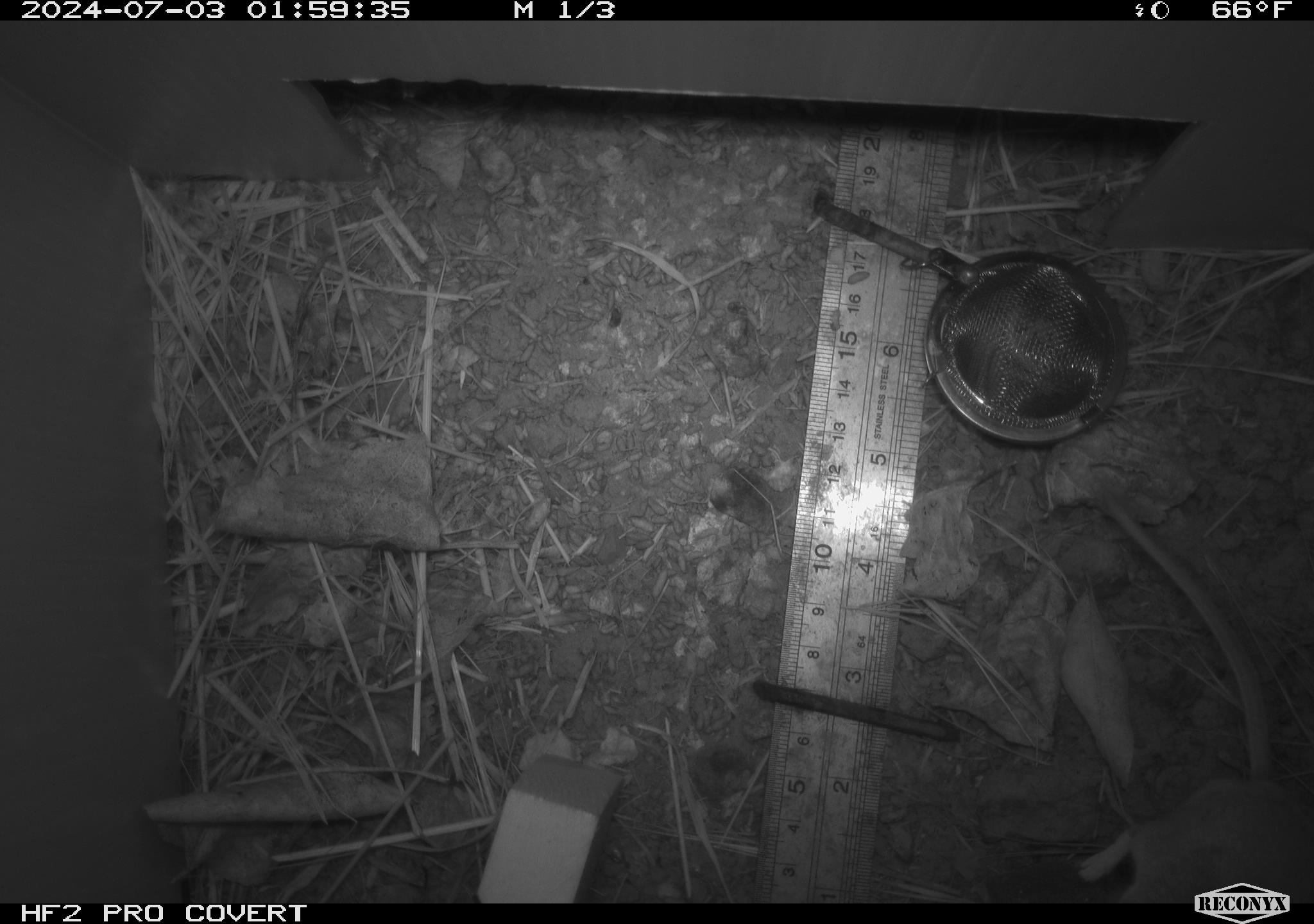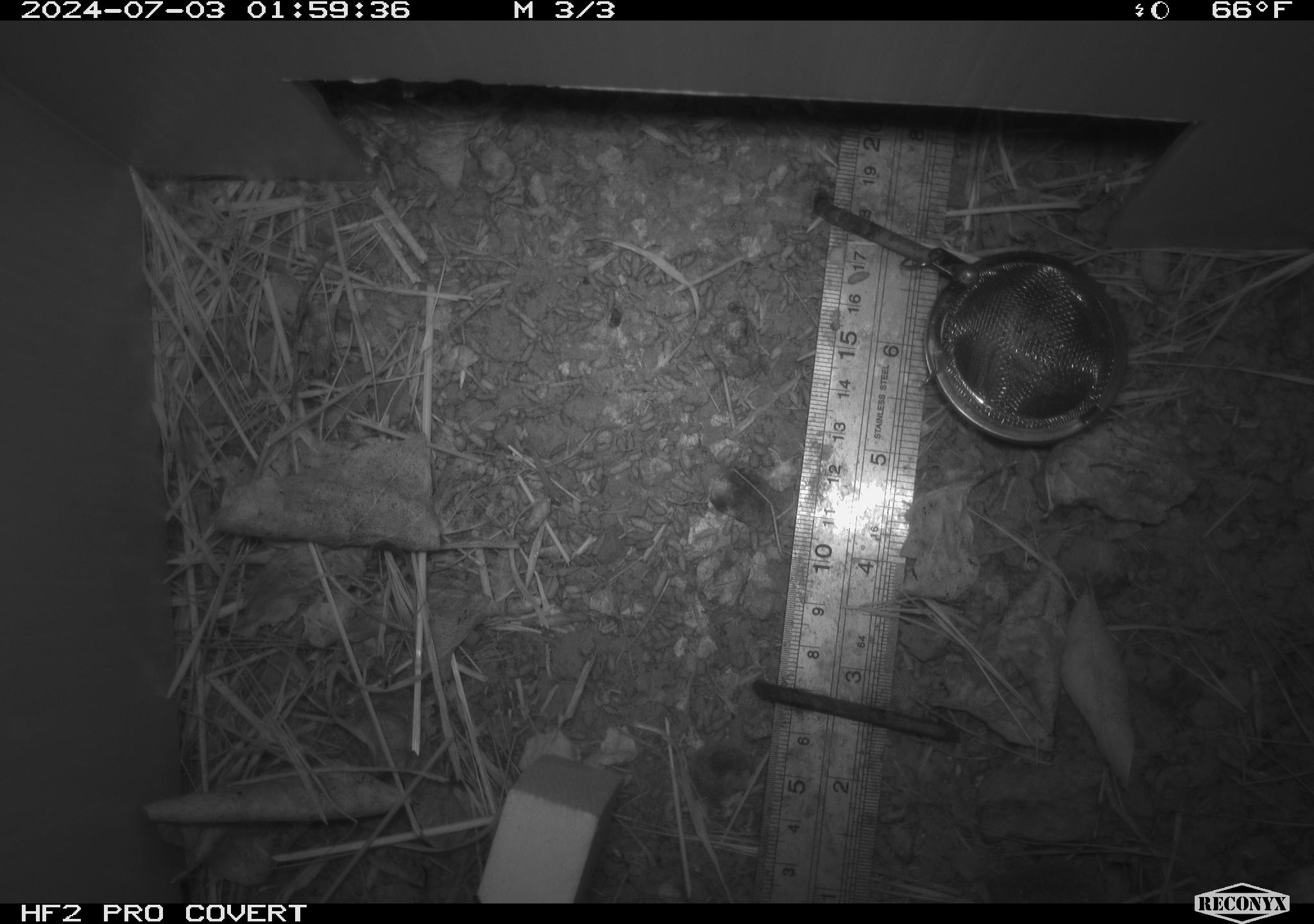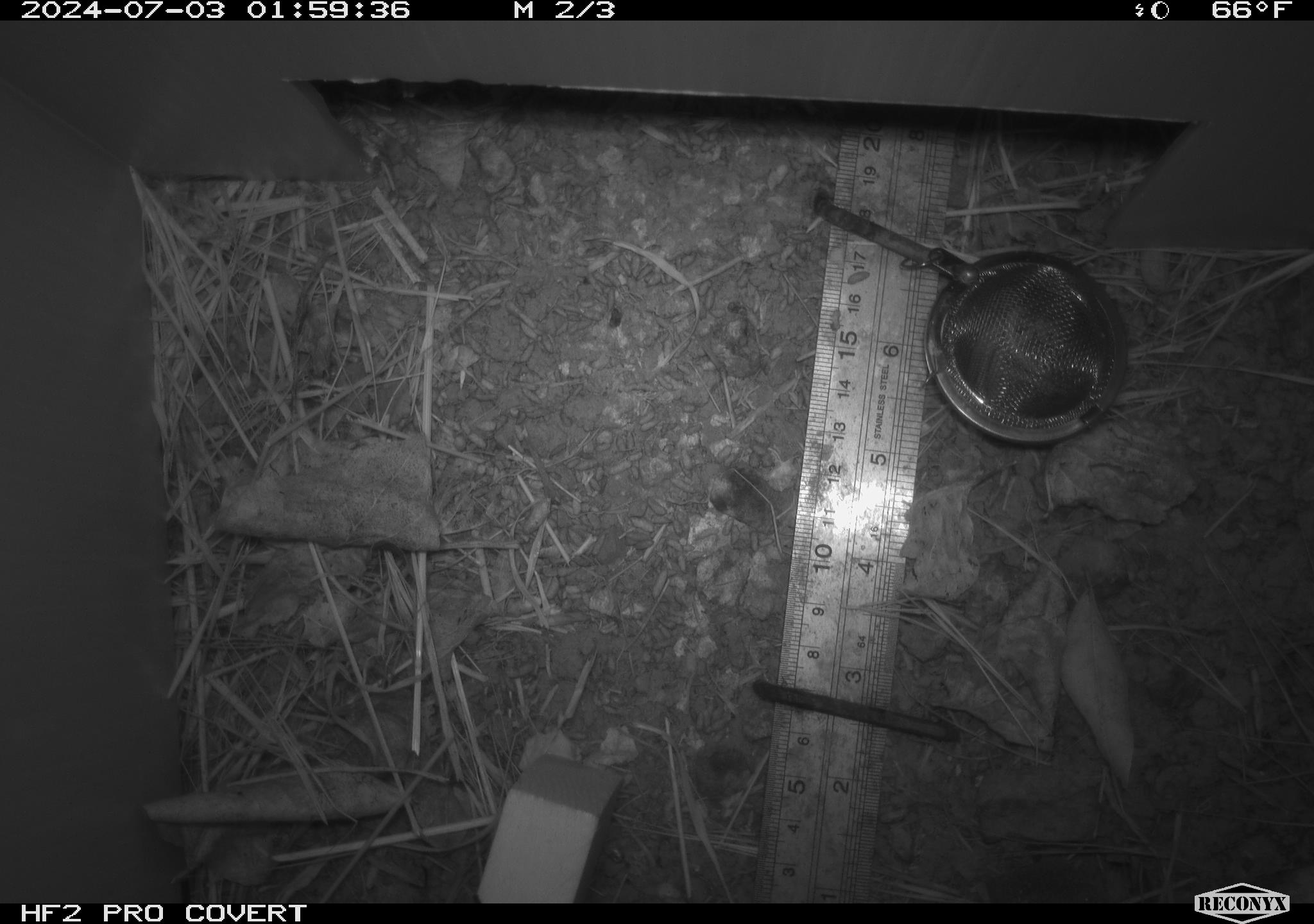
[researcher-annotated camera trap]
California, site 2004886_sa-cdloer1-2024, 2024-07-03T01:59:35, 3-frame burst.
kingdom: Animalia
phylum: Chordata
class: Mammalia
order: Rodentia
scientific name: Rodentia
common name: mouse species